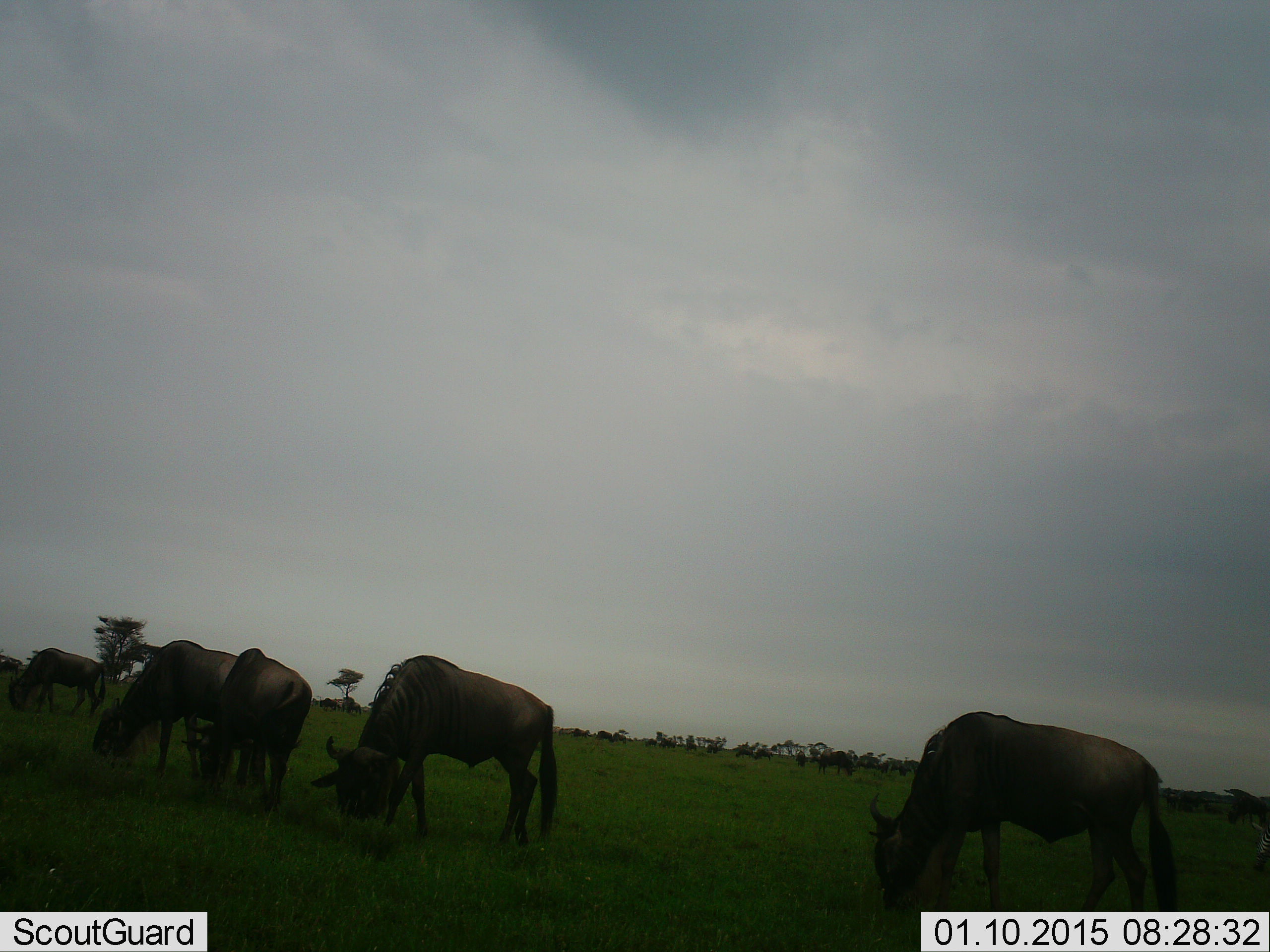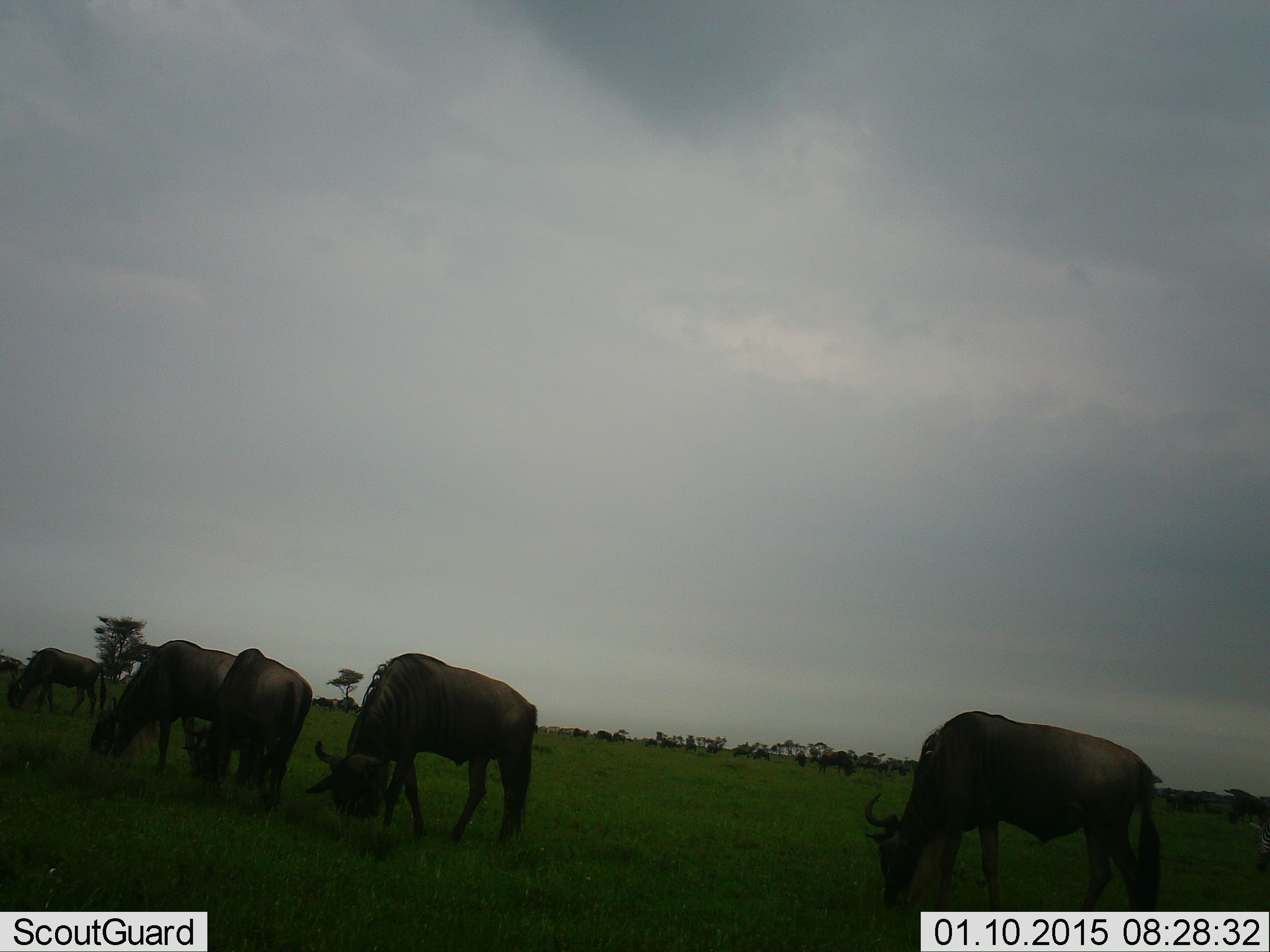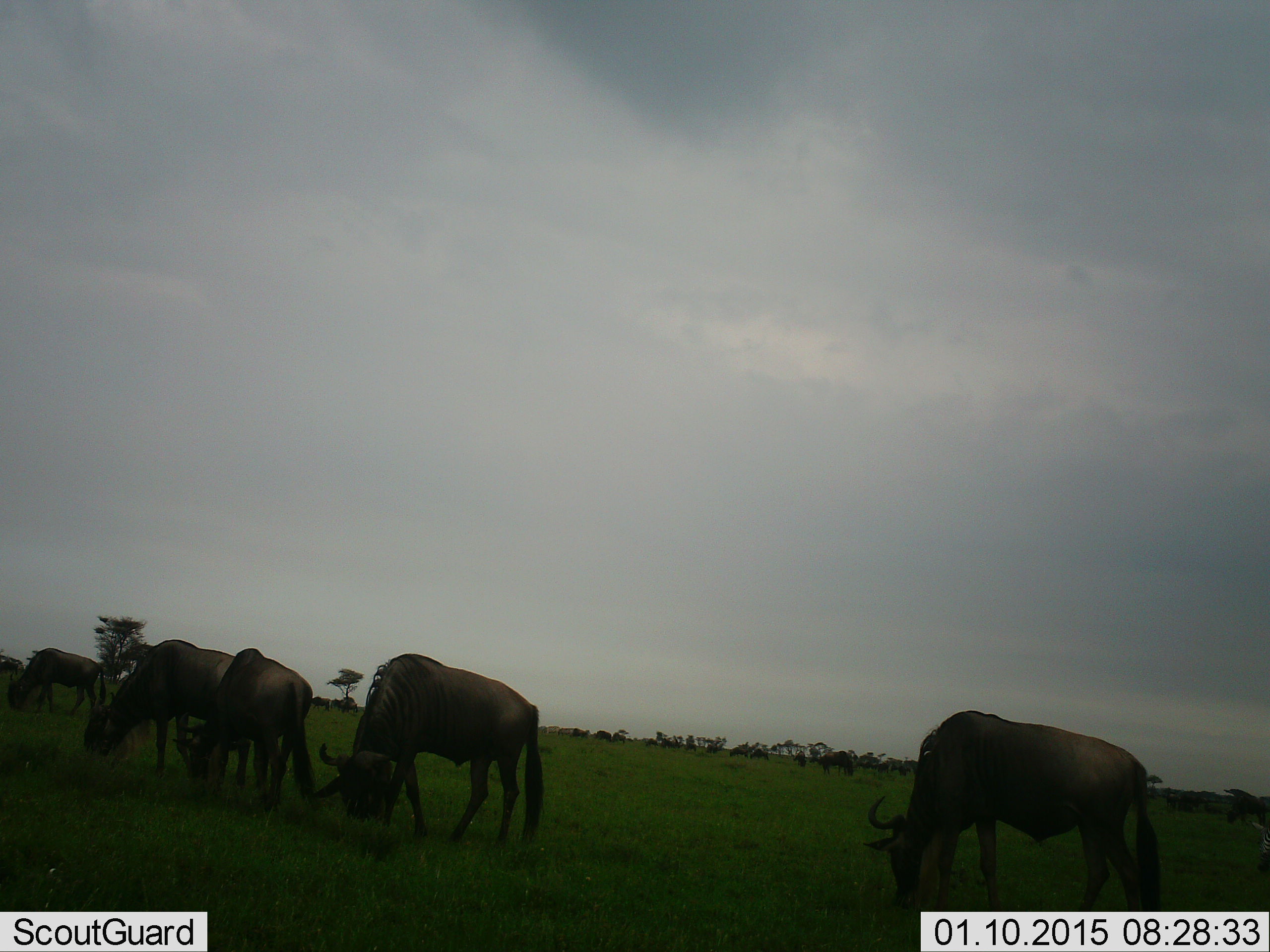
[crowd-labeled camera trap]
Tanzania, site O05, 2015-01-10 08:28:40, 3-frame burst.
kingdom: Animalia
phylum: Chordata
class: Mammalia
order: Artiodactyla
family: Bovidae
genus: Connochaetes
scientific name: Connochaetes taurinus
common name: blue wildebeest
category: wildebeest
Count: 11-50.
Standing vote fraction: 40%.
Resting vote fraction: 0%.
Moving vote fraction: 20%.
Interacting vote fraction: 0%.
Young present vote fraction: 0%.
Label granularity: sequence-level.